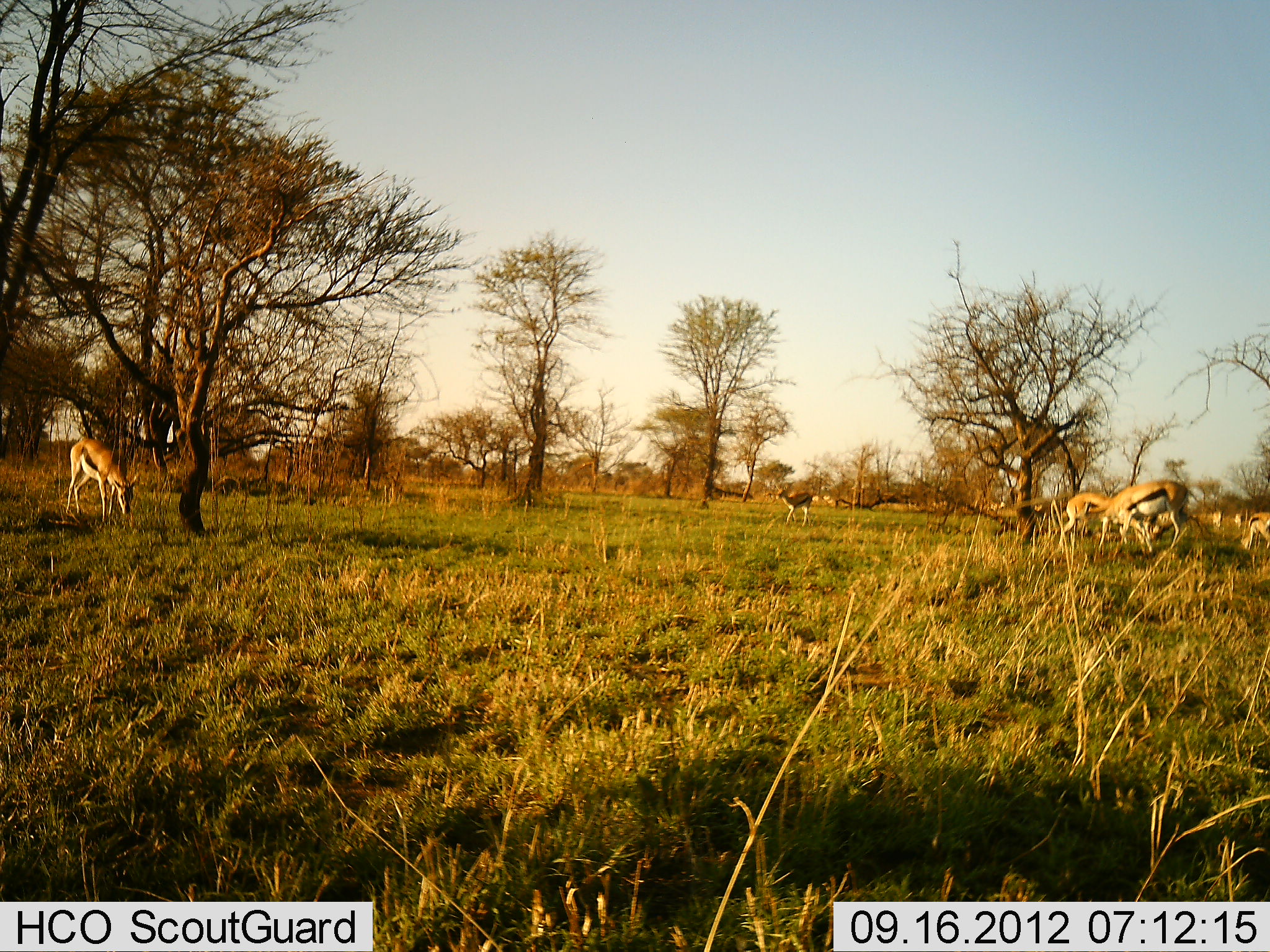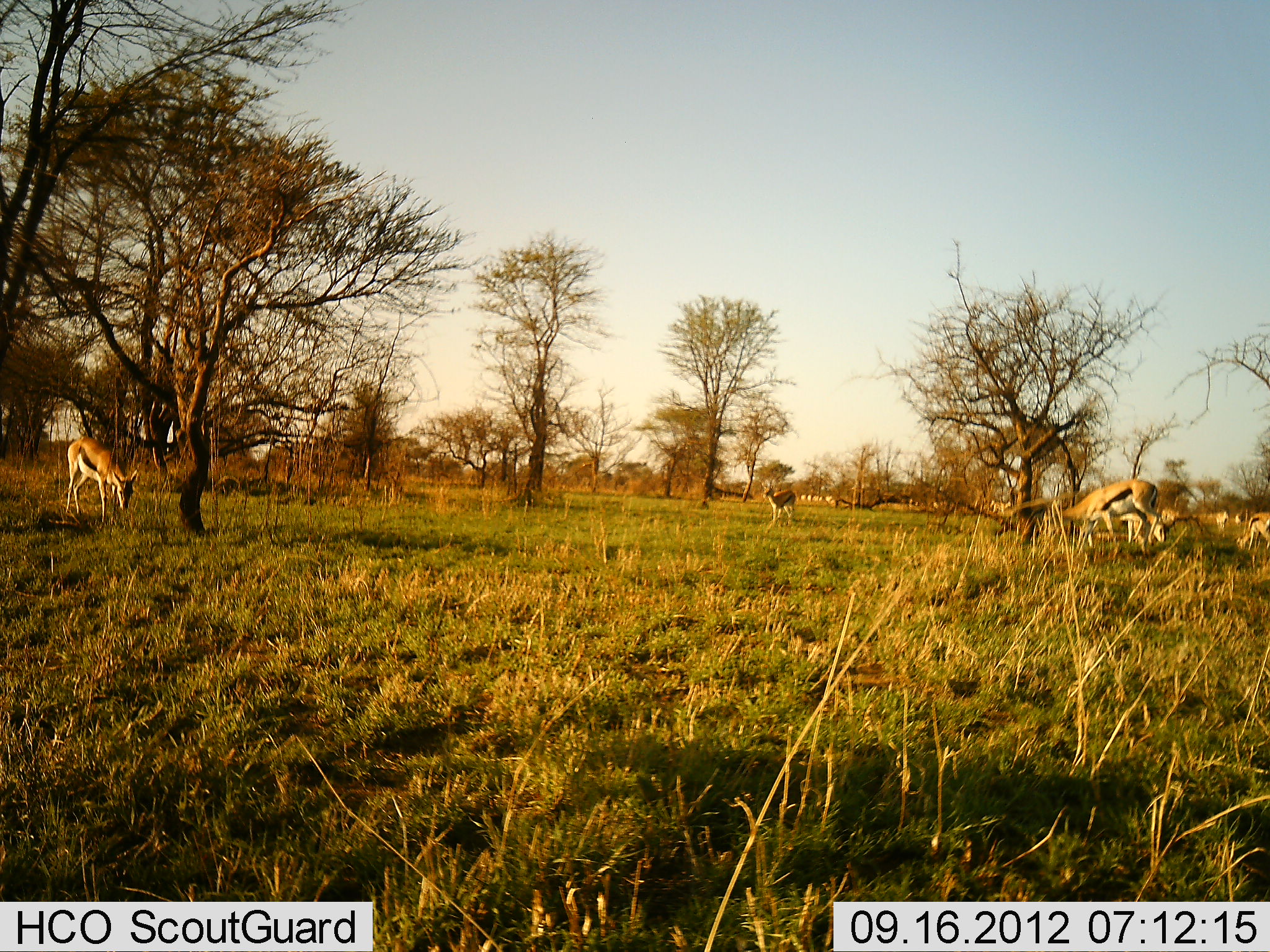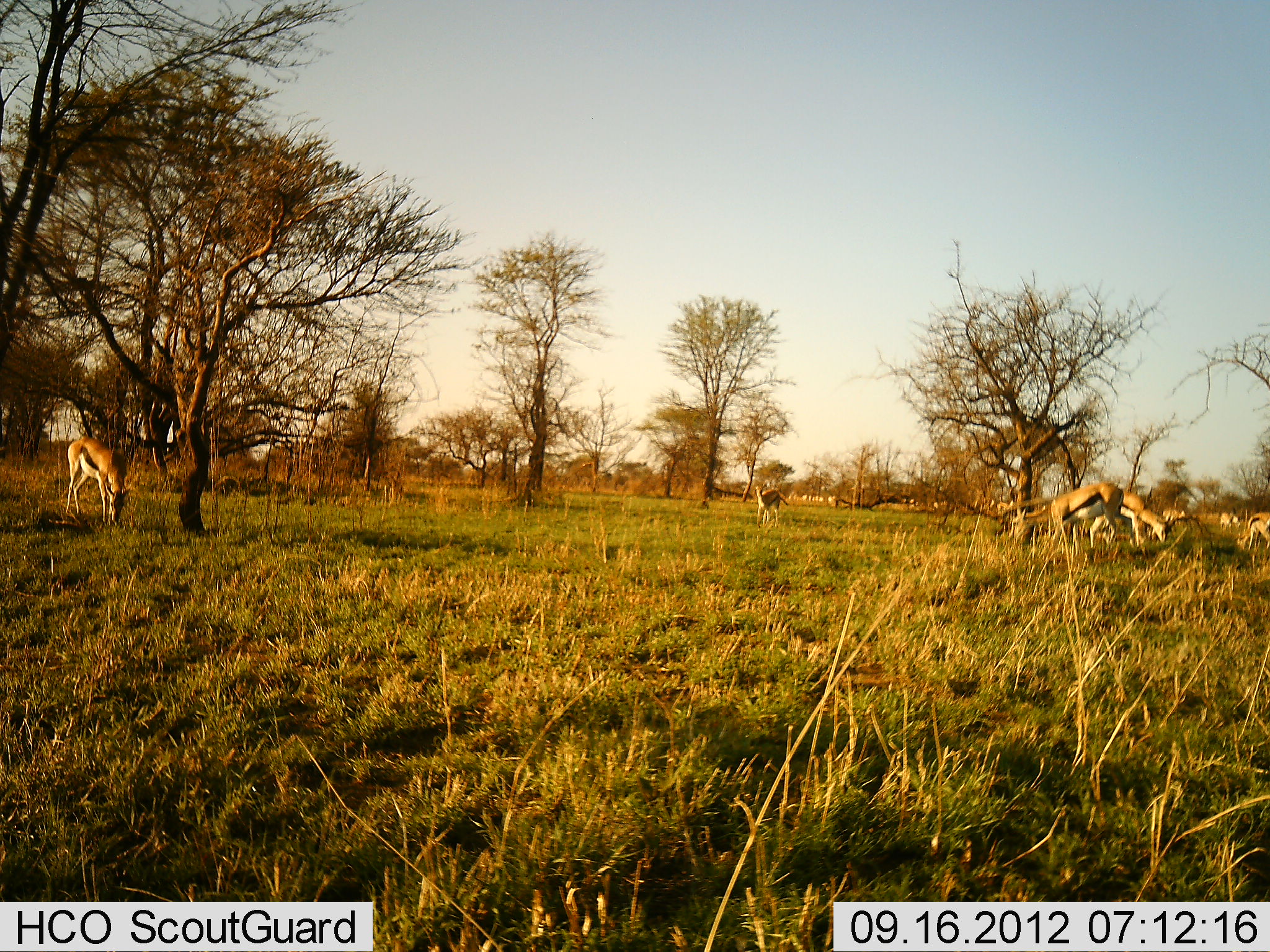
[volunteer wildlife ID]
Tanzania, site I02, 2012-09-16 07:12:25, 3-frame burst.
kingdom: Animalia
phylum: Chordata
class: Mammalia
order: Artiodactyla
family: Bovidae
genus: Eudorcas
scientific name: Eudorcas thomsonii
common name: thomson's gazelle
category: gazellethomsons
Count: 8.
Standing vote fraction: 60%.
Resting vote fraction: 0%.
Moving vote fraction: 60%.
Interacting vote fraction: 0%.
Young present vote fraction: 0%.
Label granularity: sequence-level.